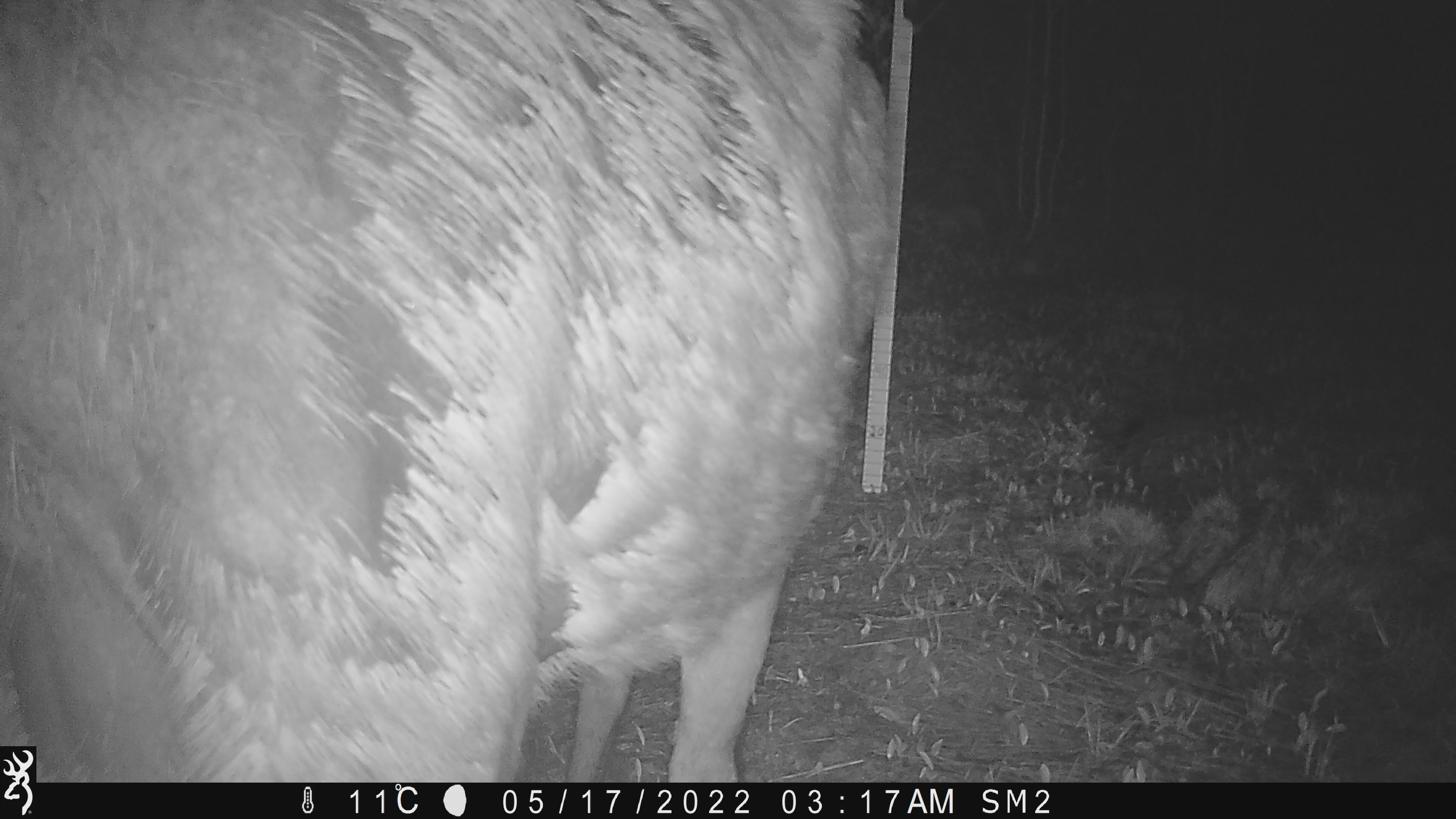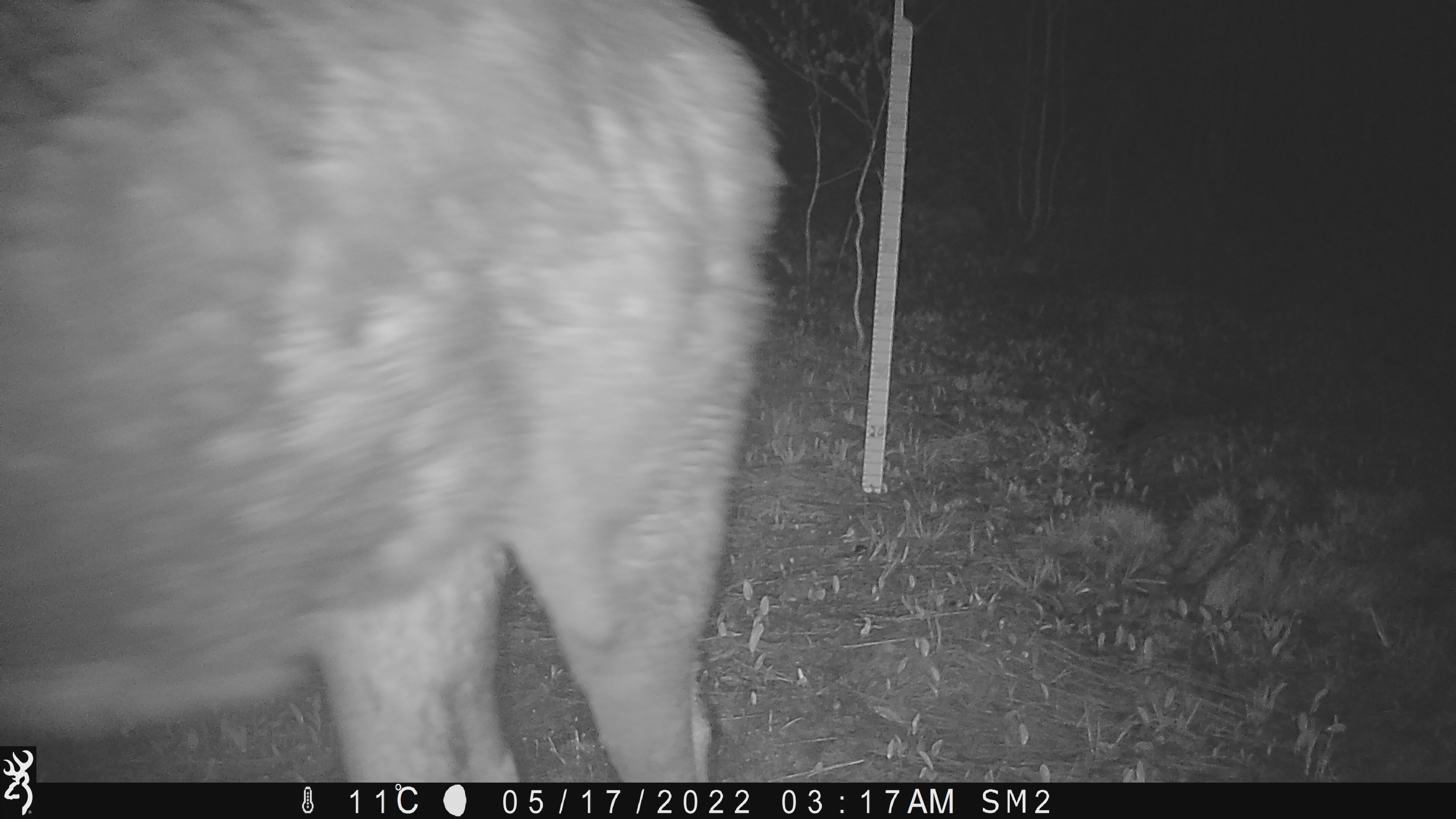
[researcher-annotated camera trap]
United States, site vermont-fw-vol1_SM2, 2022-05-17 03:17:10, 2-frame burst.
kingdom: Animalia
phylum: Chordata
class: Mammalia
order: Artiodactyla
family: Cervidae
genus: Alces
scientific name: Alces alces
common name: moose